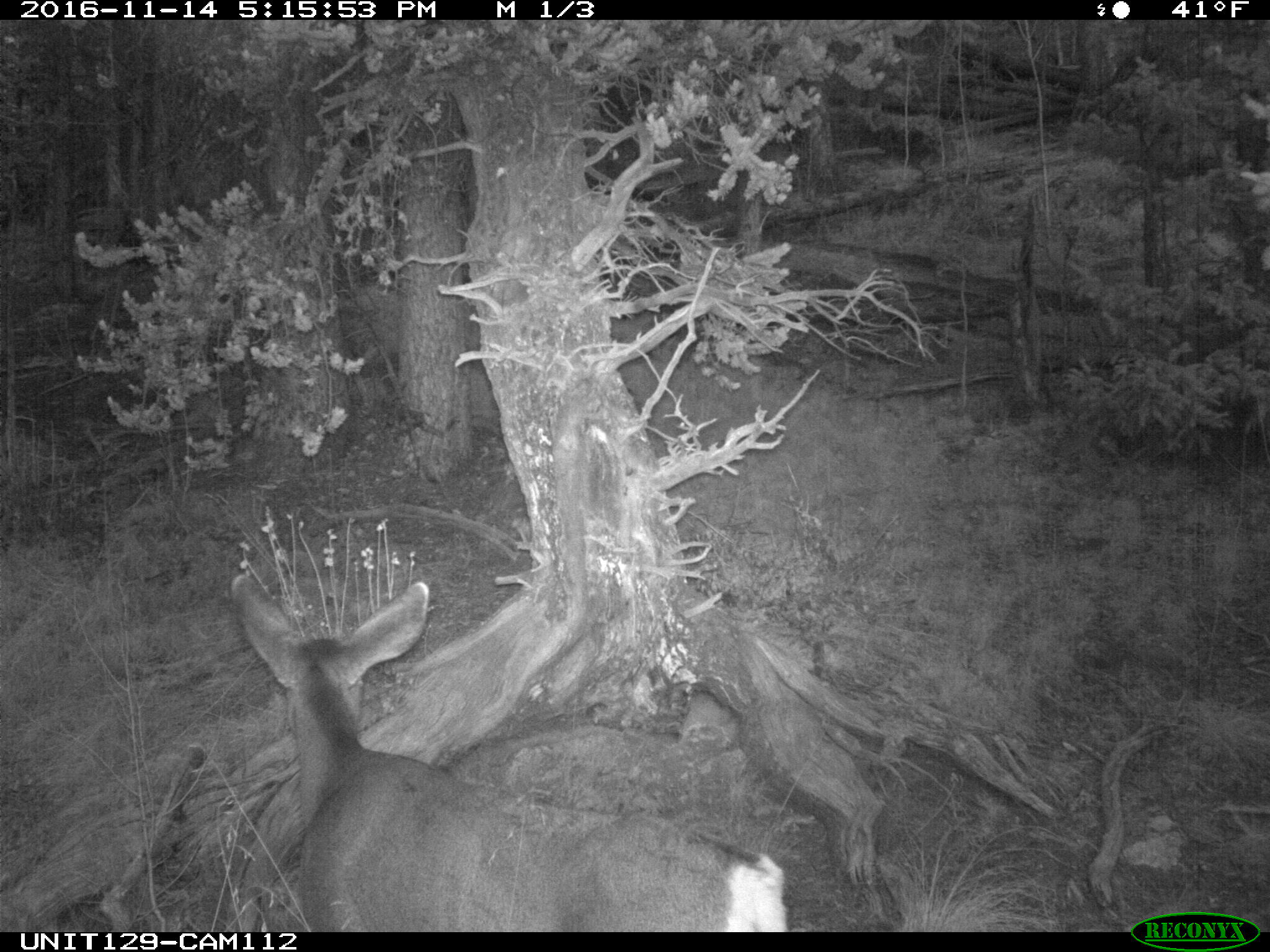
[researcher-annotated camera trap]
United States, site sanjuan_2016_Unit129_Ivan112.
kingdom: Animalia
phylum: Chordata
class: Mammalia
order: Artiodactyla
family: Cervidae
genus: Odocoileus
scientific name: Odocoileus hemionus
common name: mule deer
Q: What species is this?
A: Odocoileus hemionus (mule deer).